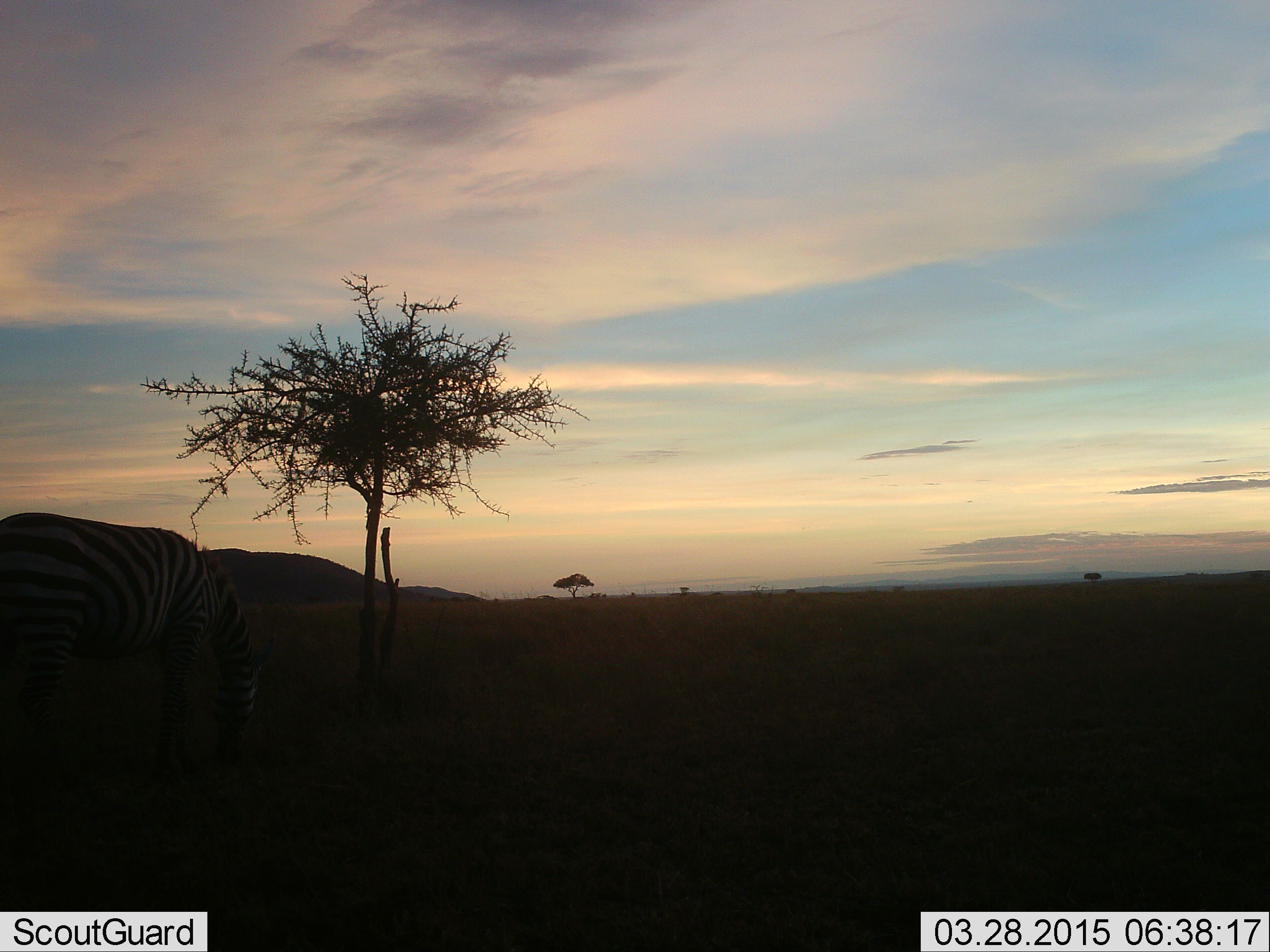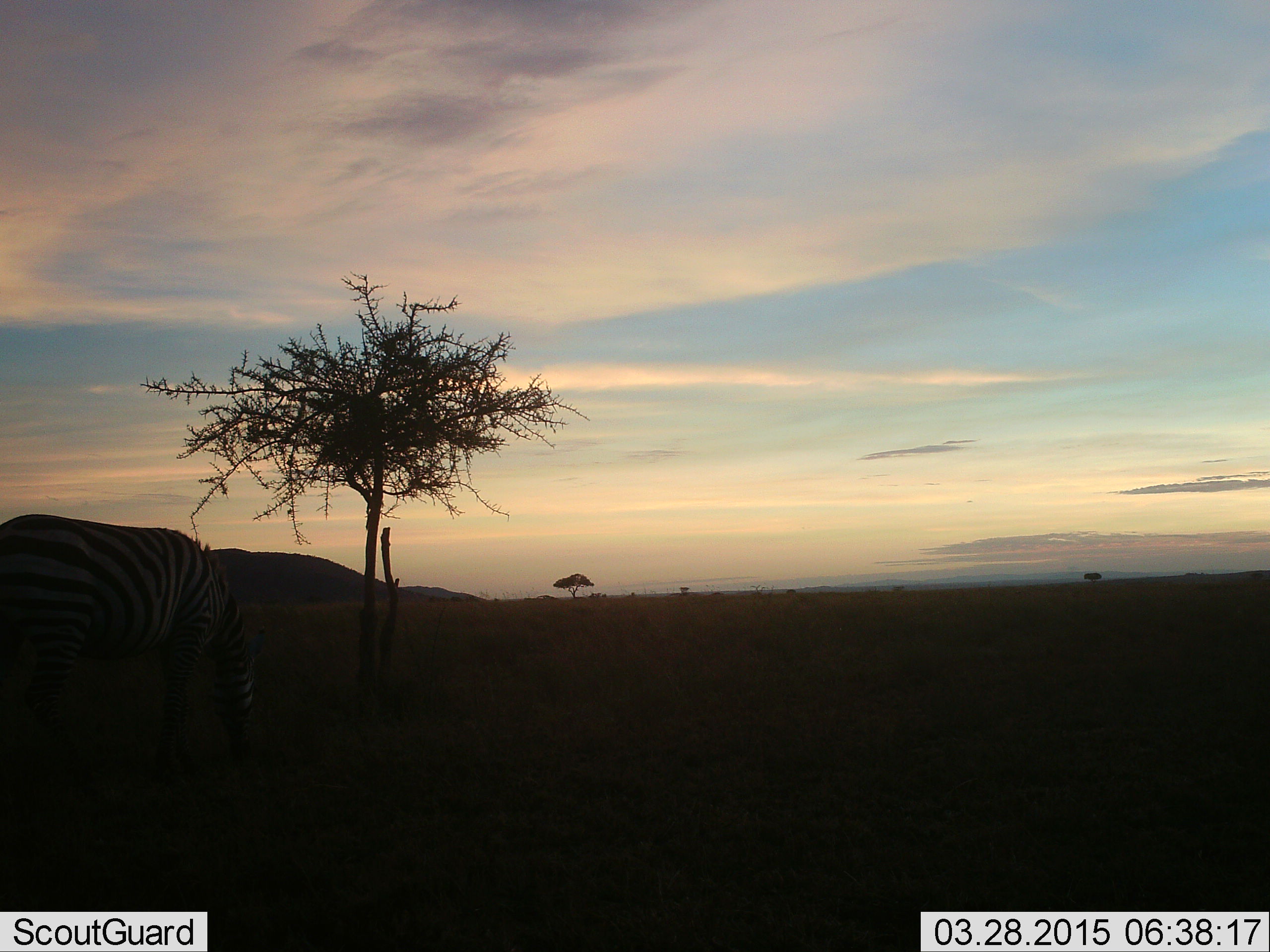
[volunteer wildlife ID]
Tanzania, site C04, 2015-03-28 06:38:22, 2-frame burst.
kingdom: Animalia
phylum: Chordata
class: Mammalia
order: Perissodactyla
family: Equidae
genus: Equus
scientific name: Equus quagga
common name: plains zebra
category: zebra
Zebra (plains zebra) (Equus quagga), count 1. Behavior (volunteer vote fractions): standing 50%, resting 0%, moving 0%, interacting 0%. Young present (vote fraction): 0%. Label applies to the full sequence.